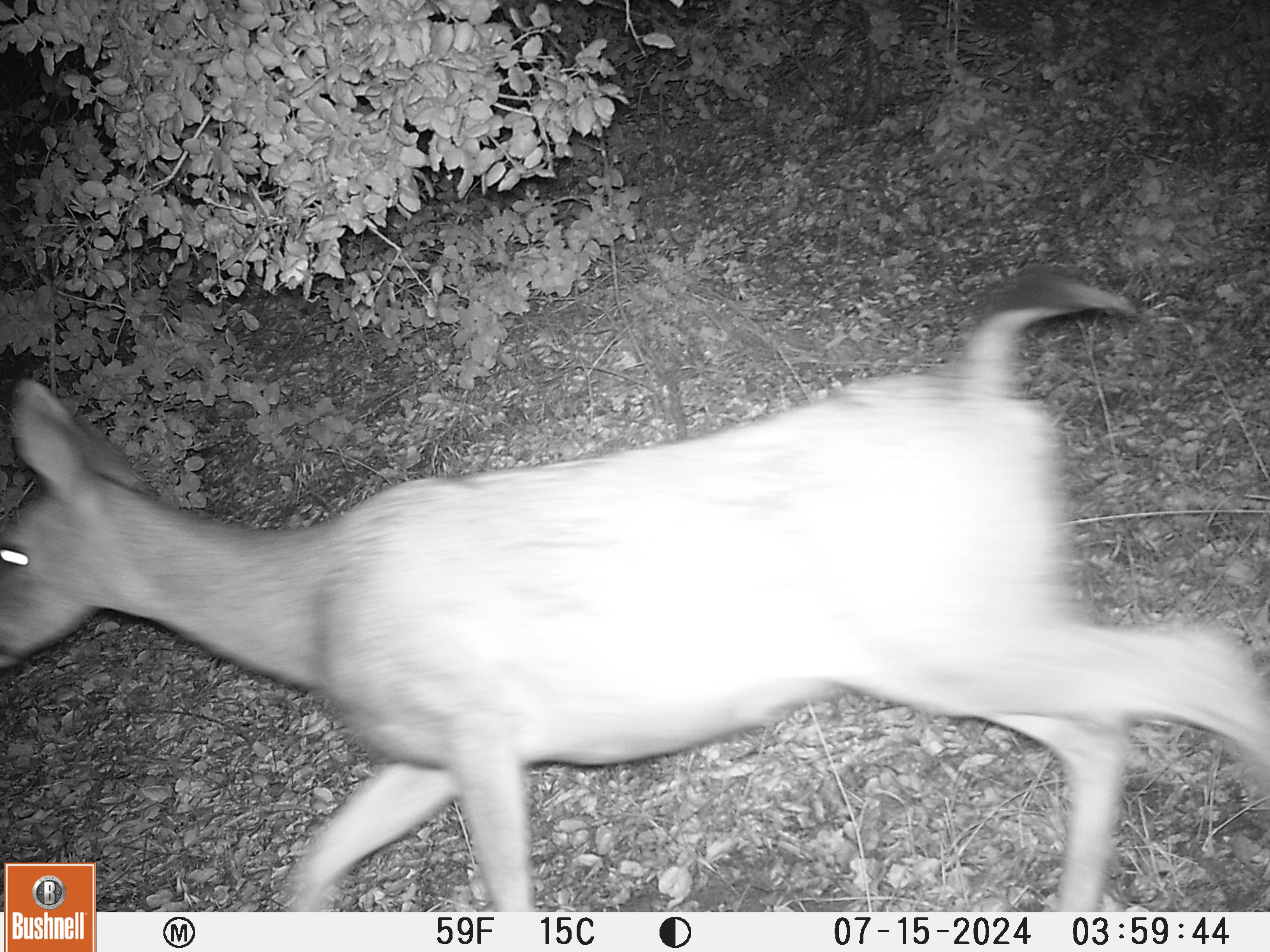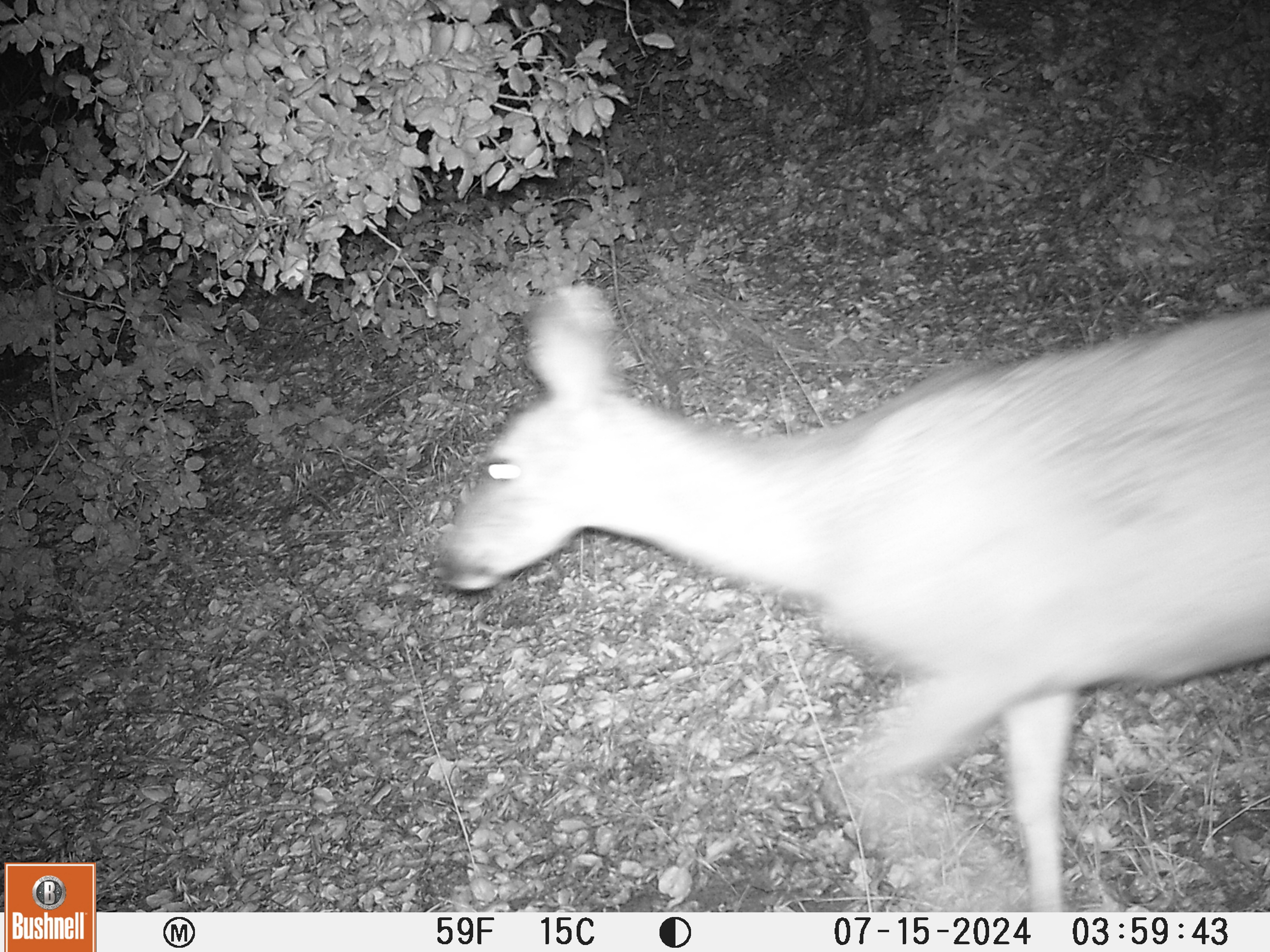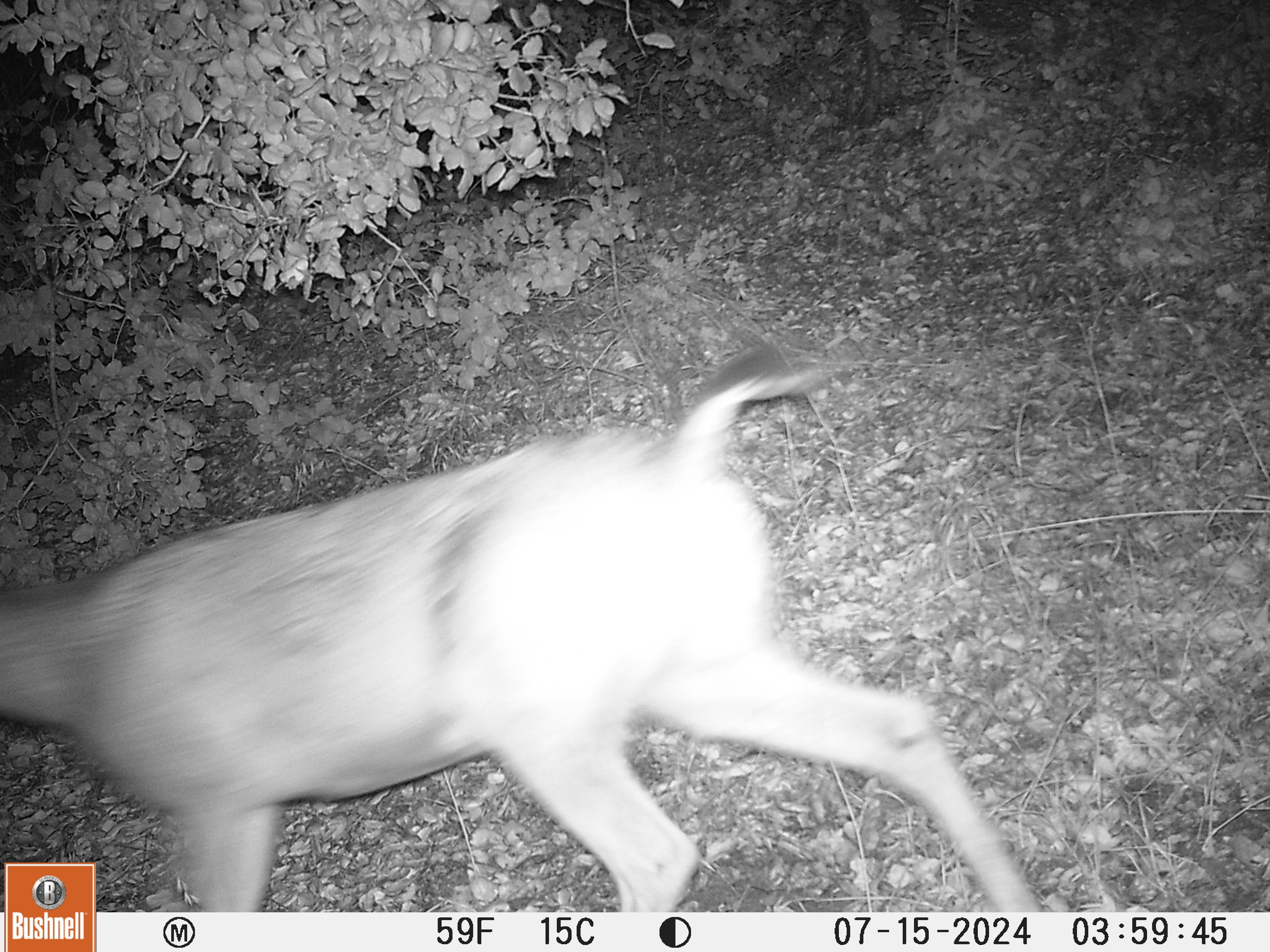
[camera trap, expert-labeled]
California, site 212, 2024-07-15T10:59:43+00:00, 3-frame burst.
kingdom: Animalia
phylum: Chordata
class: Mammalia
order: Artiodactyla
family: Cervidae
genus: Odocoileus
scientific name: Odocoileus hemionus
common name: mule deer